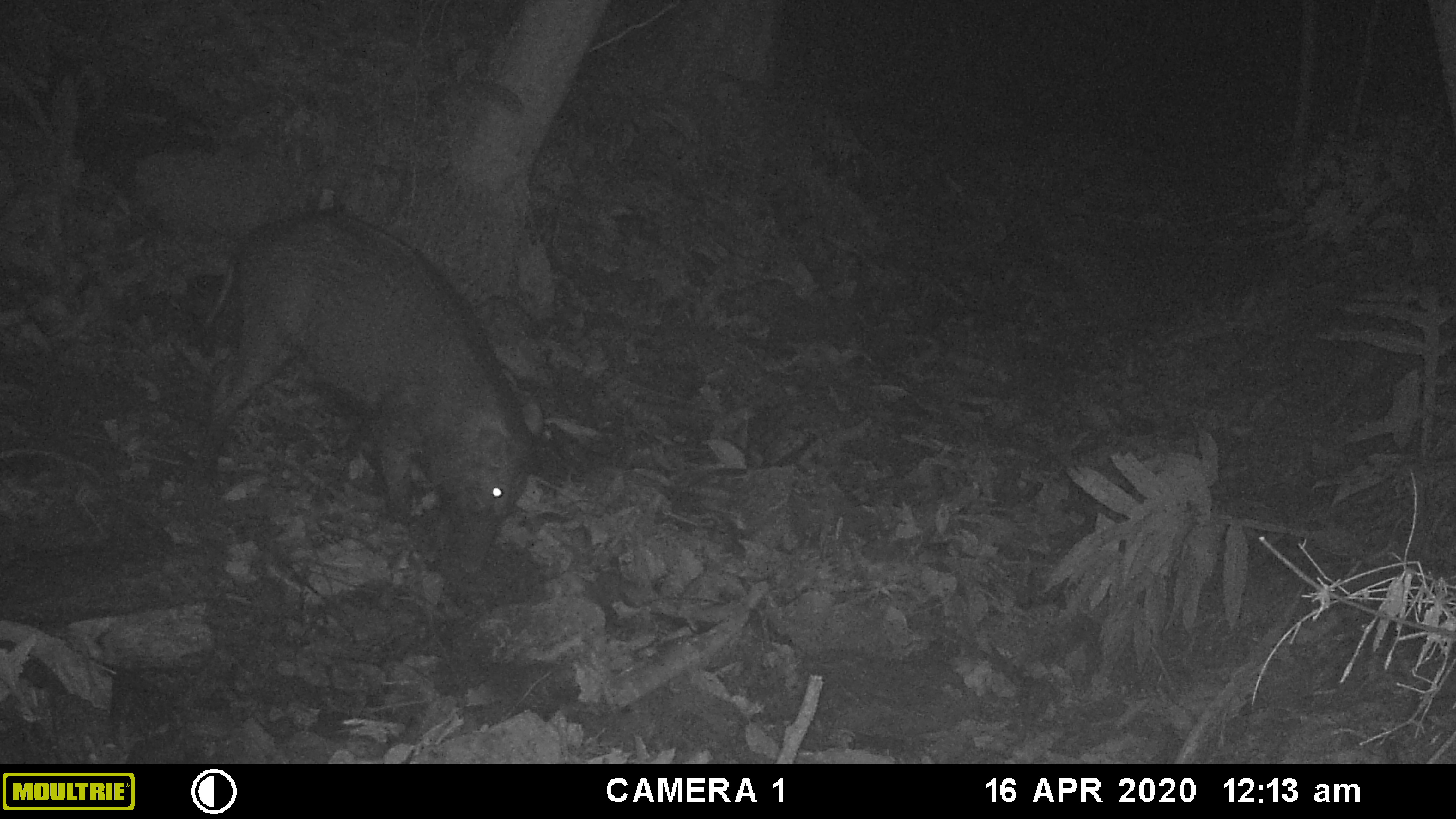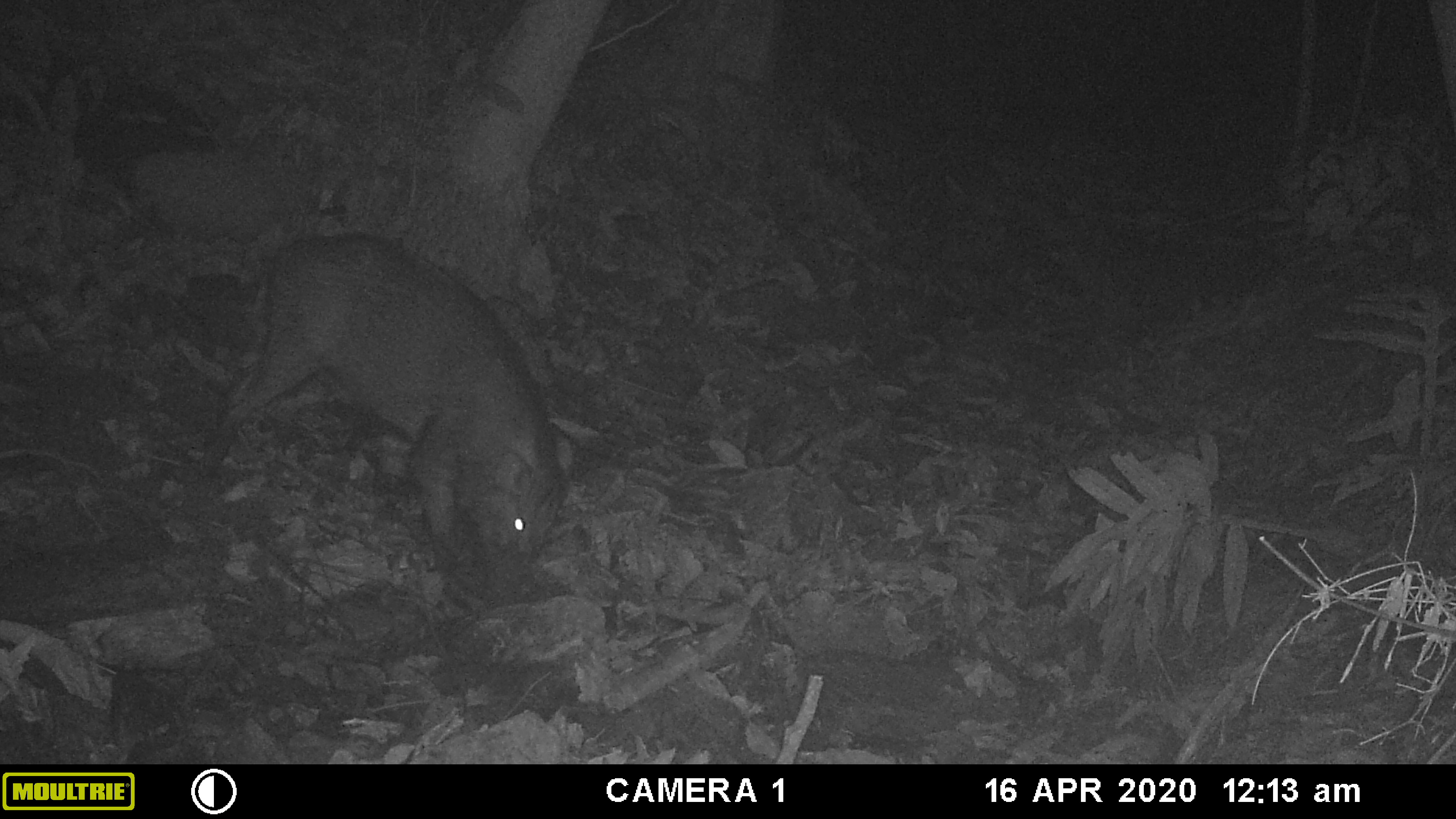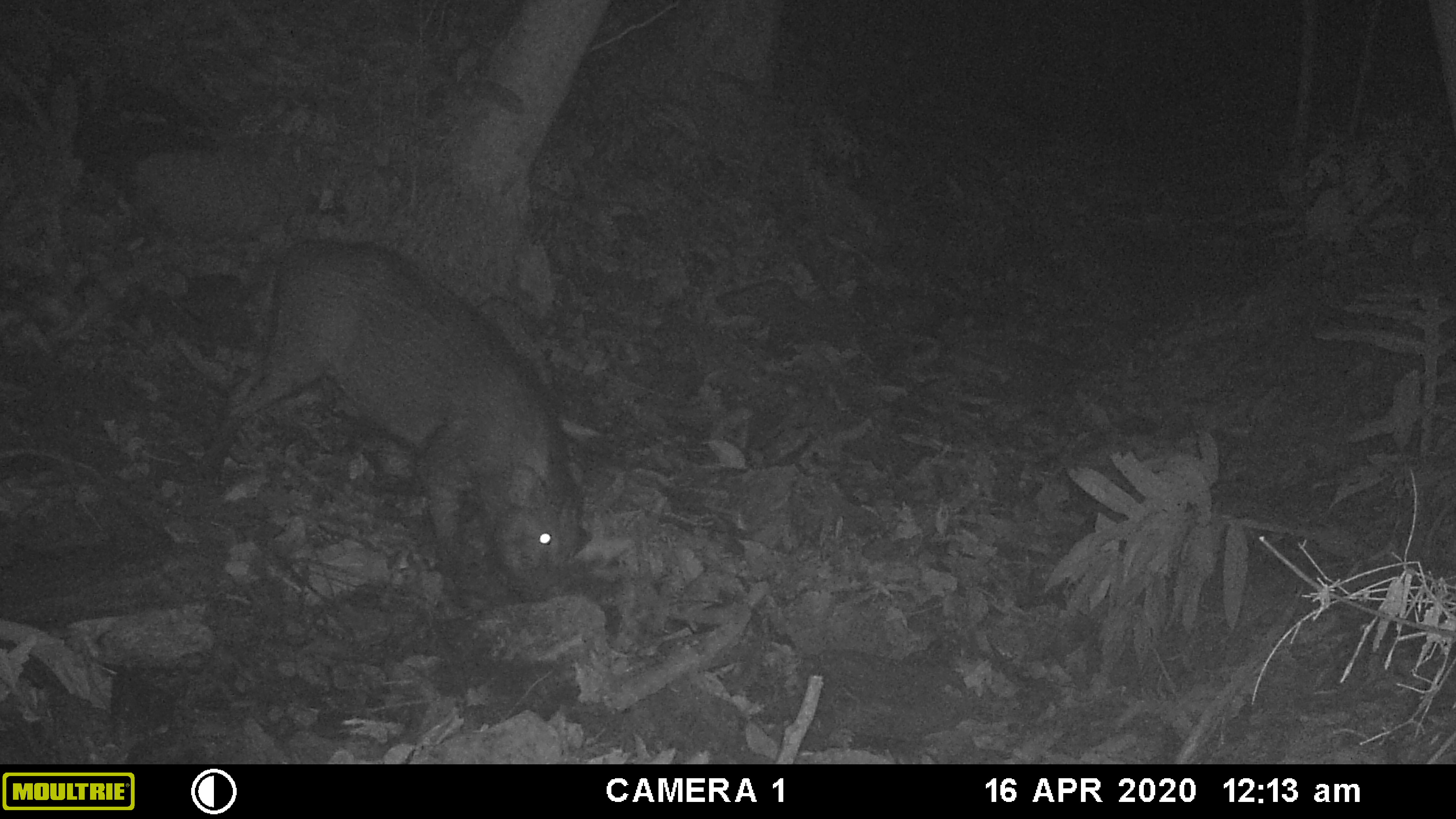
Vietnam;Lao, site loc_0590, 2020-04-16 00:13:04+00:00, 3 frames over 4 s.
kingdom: Animalia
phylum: Chordata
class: Mammalia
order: Artiodactyla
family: Suidae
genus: Sus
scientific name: Sus scrofa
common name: eurasian wild pig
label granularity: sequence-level